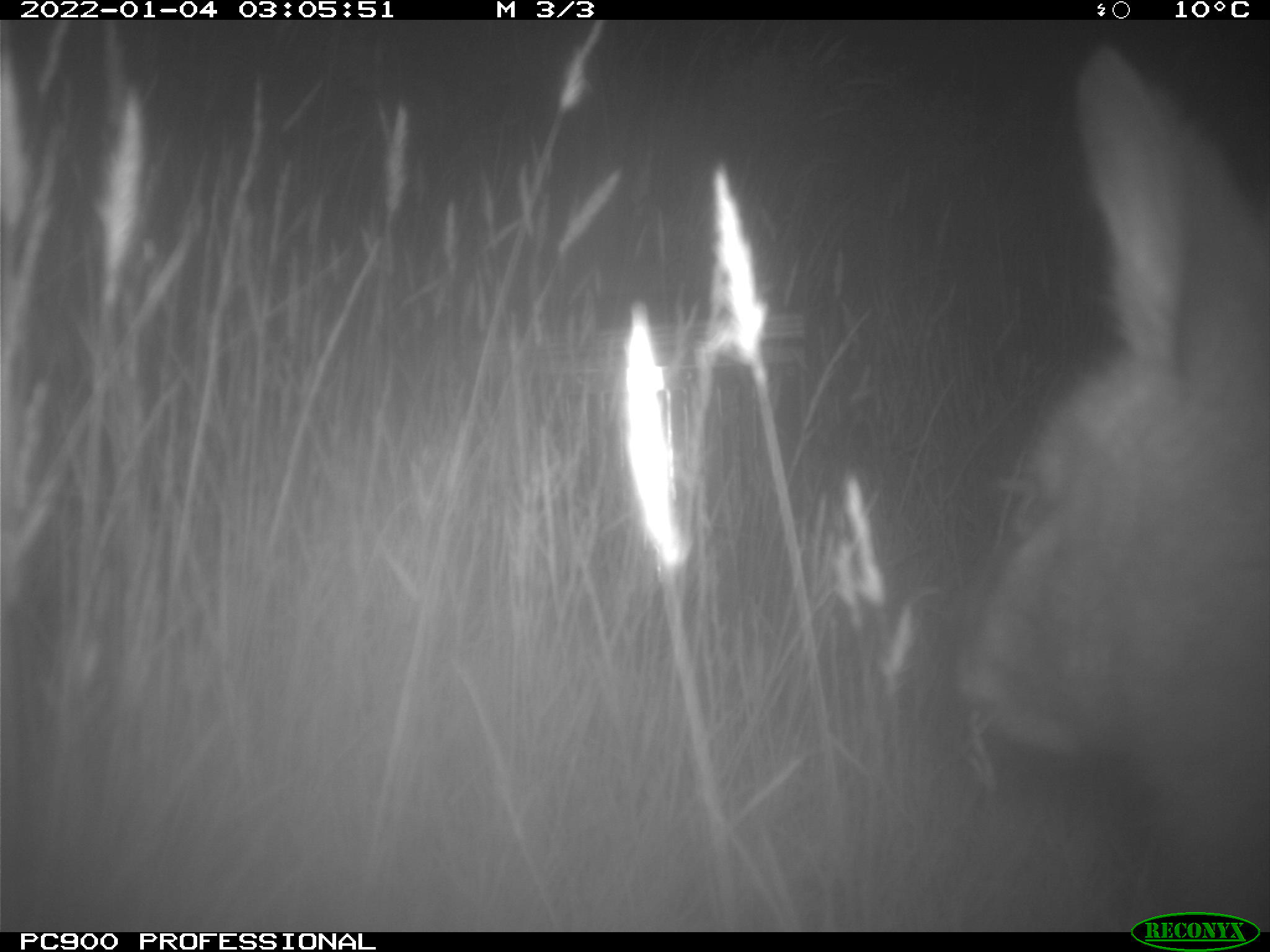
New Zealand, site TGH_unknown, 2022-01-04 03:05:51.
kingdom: Animalia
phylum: Chordata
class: Mammalia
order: Diprotodontia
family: Macropodidae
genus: Notamacropus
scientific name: Notamacropus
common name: wallaby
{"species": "wallaby (Notamacropus)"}